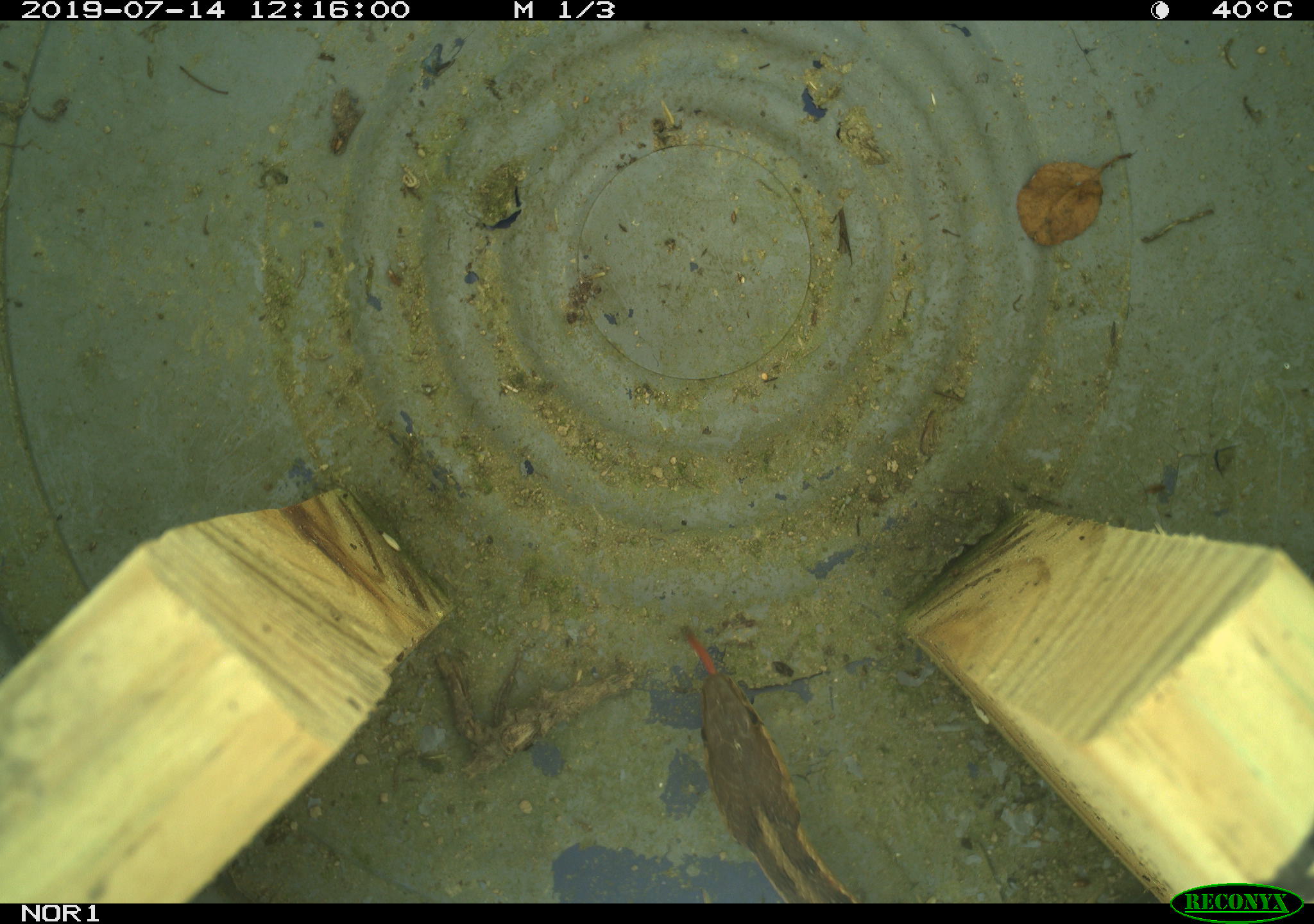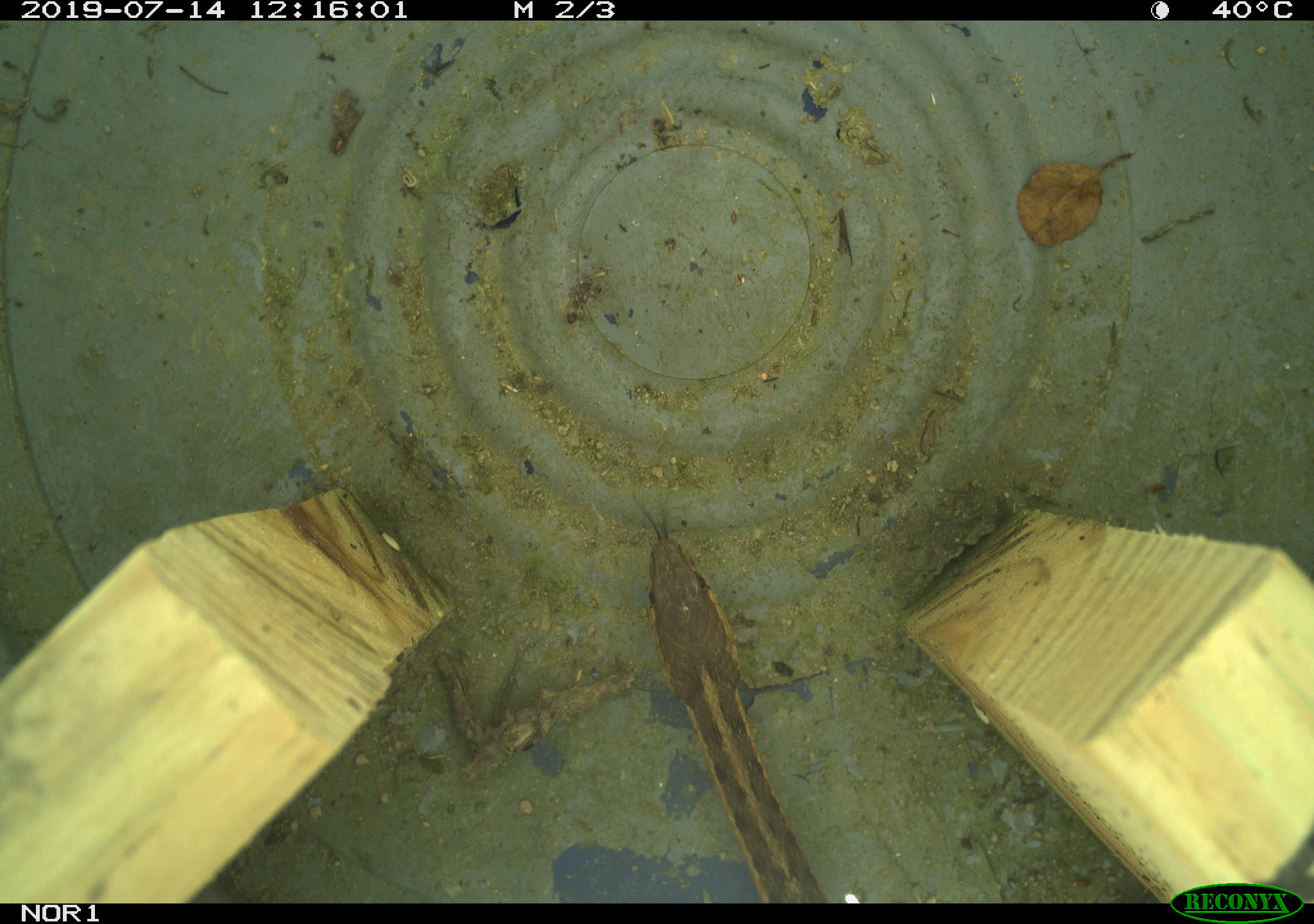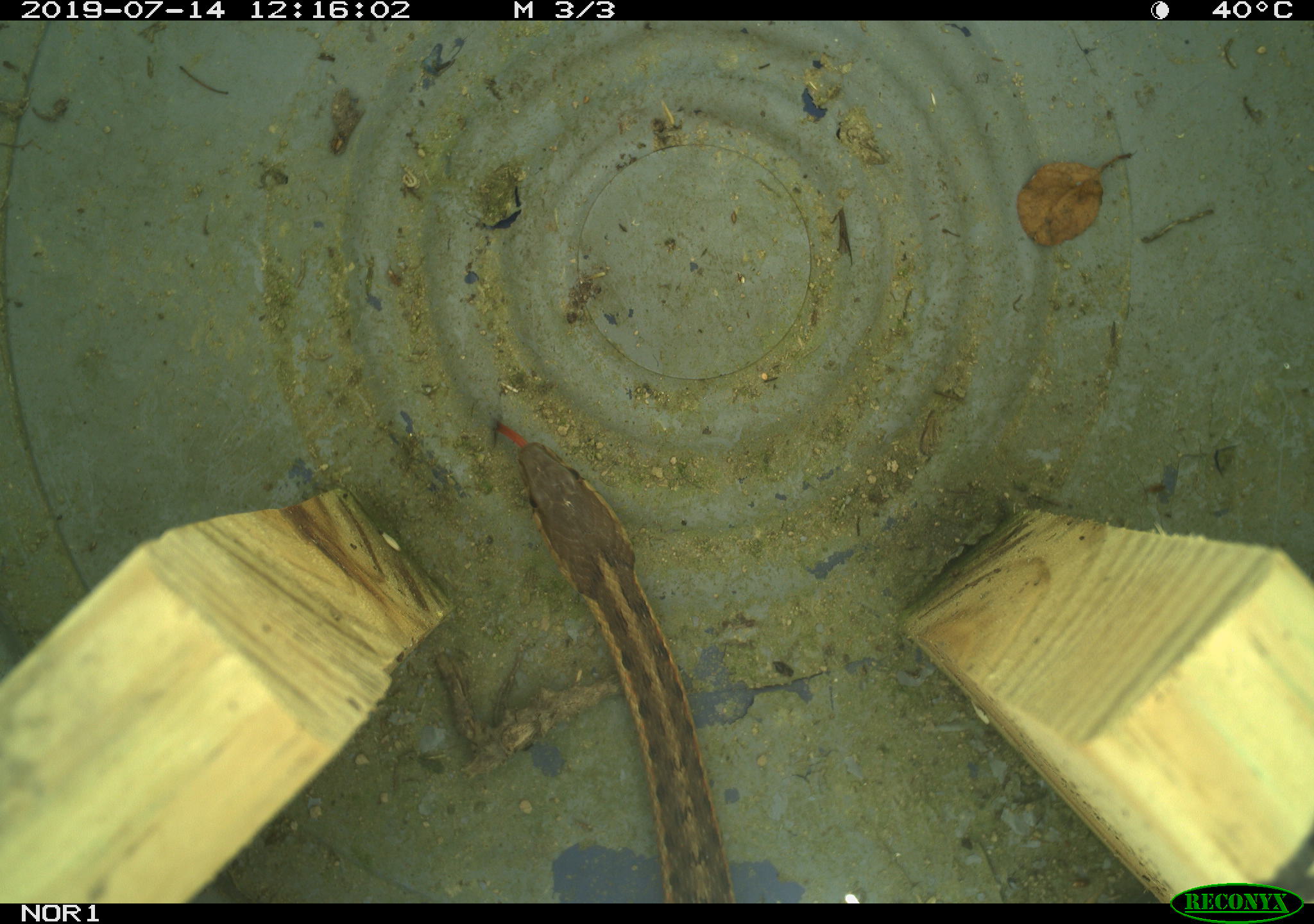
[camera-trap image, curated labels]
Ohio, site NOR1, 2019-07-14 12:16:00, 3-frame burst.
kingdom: Animalia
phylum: Chordata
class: Reptilia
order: Squamata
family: Colubridae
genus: Thamnophis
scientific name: Thamnophis sirtalis sirtalis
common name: eastern gartersnake